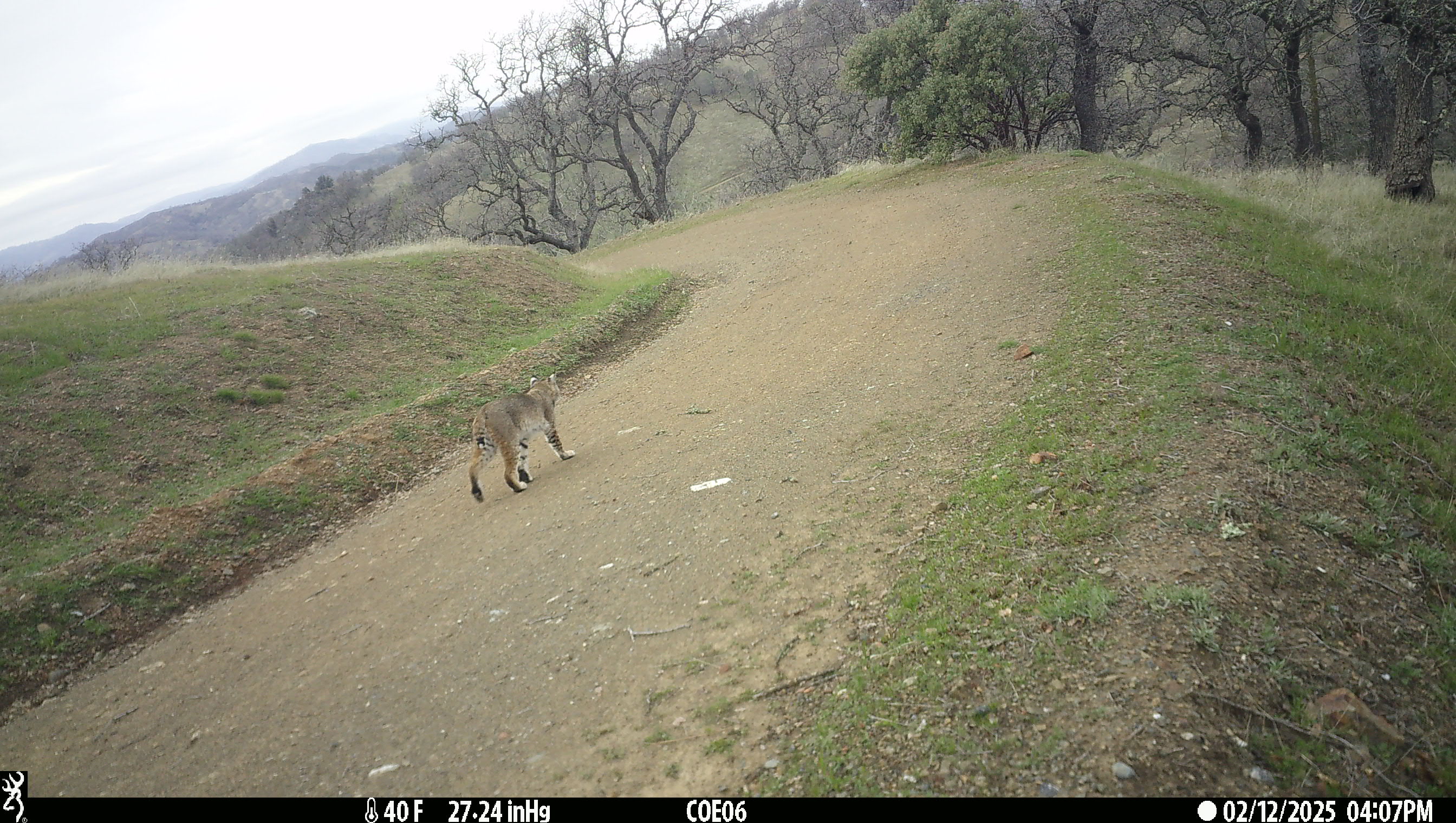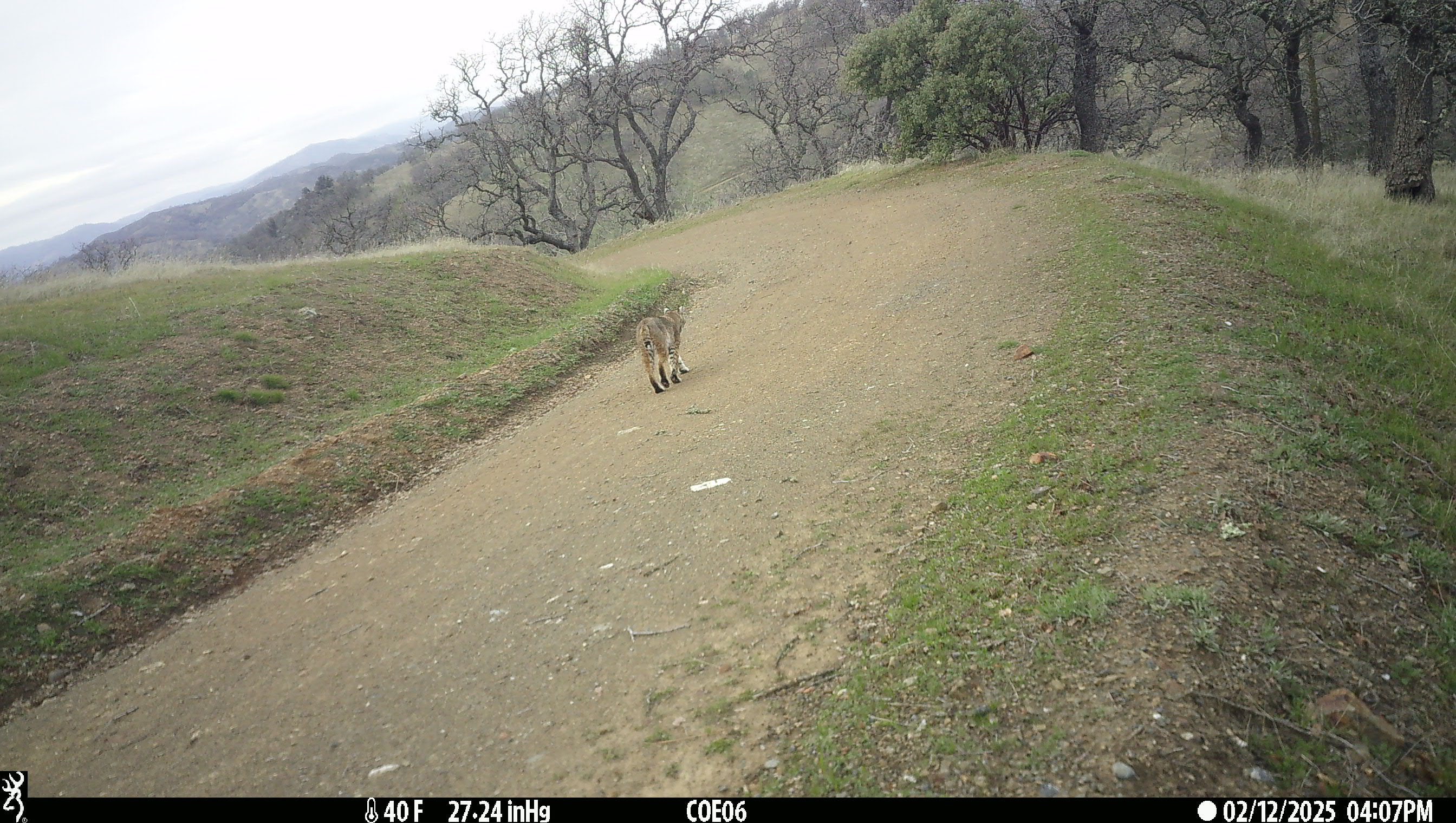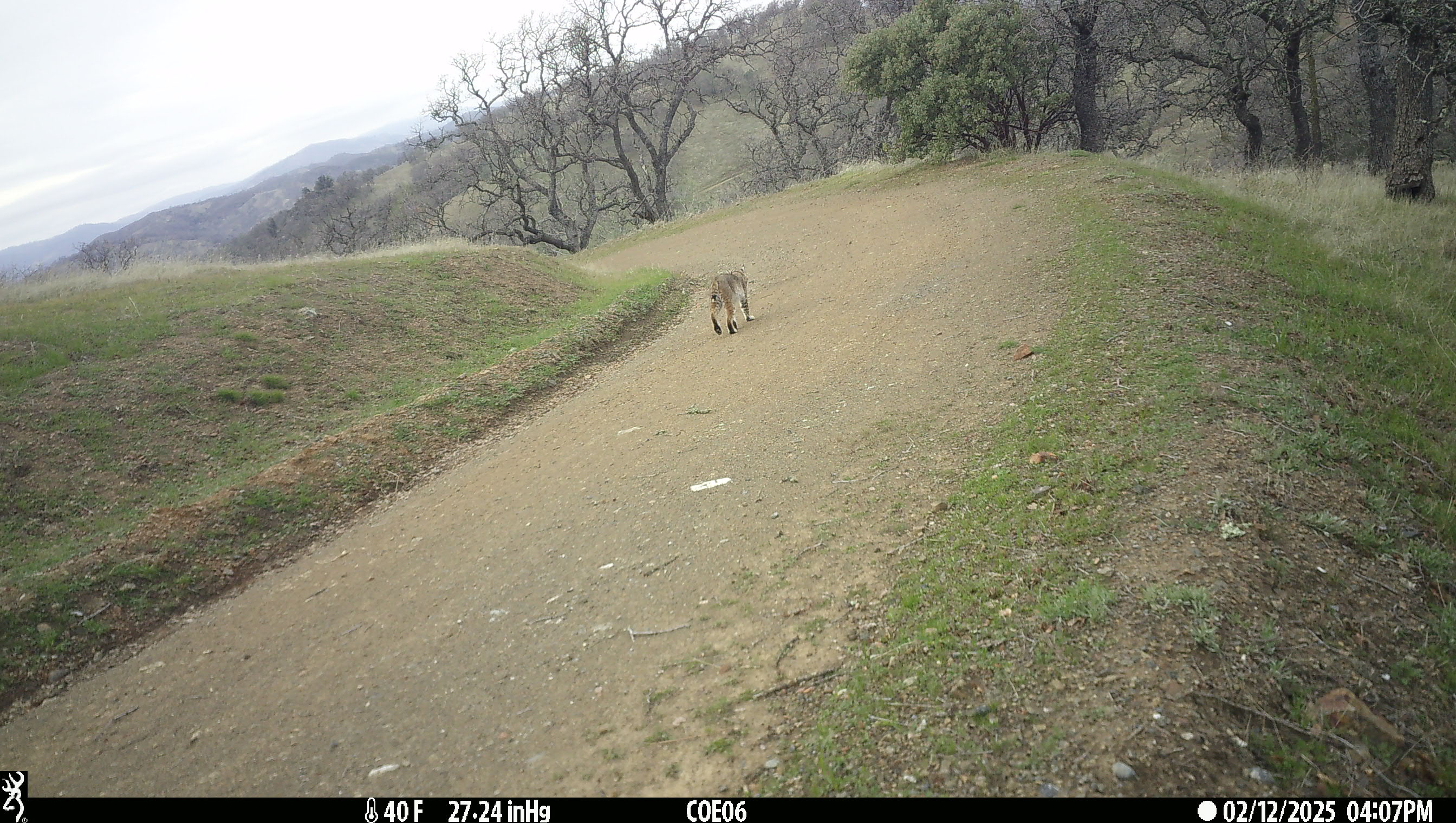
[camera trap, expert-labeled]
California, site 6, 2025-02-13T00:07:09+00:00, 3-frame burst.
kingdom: Animalia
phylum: Chordata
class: Mammalia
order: Carnivora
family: Felidae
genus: Lynx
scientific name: Lynx rufus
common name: bobcat